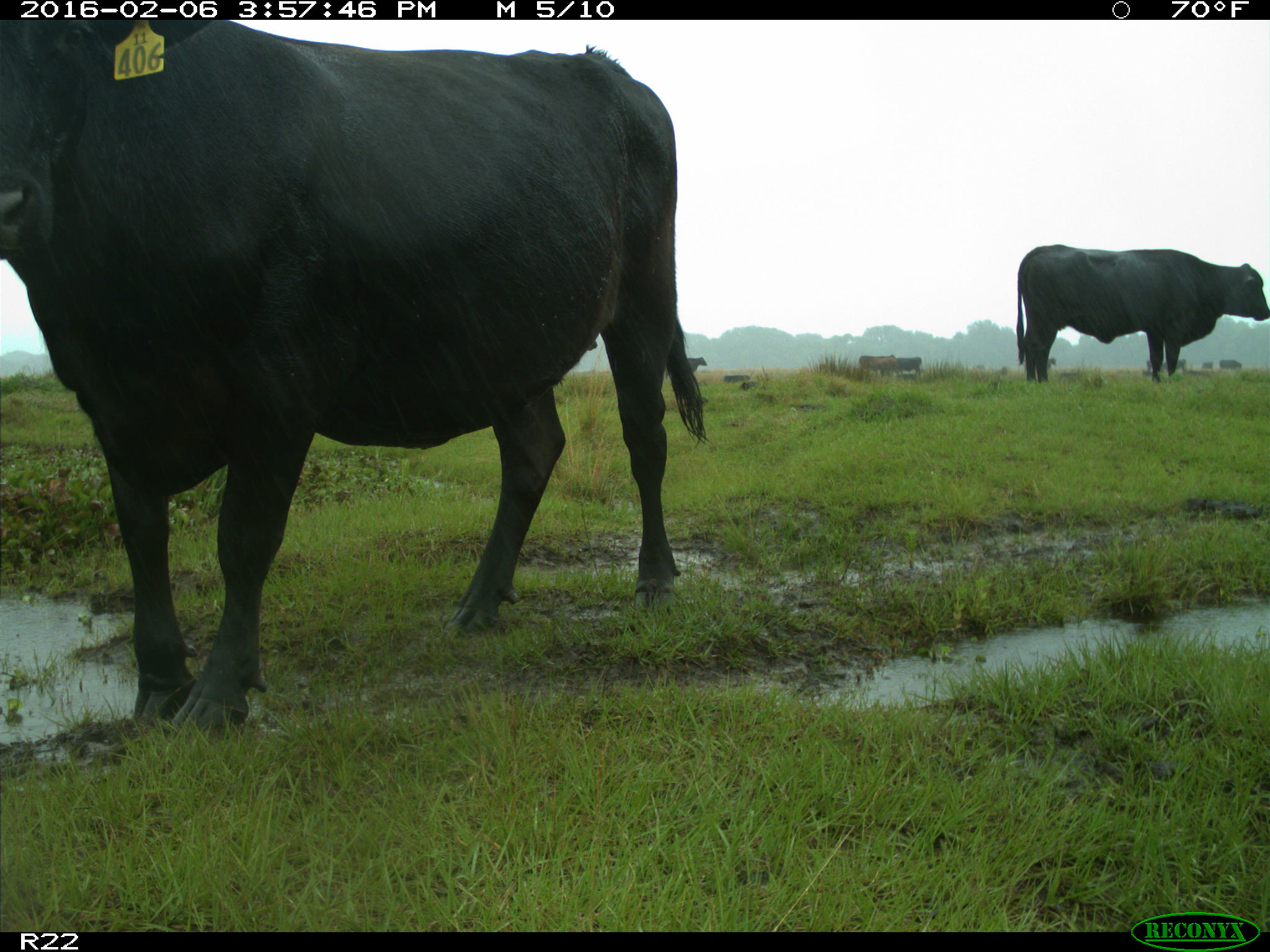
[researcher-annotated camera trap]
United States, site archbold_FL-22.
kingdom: Animalia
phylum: Chordata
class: Mammalia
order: Artiodactyla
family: Bovidae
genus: Bos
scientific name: Bos taurus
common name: domestic cow